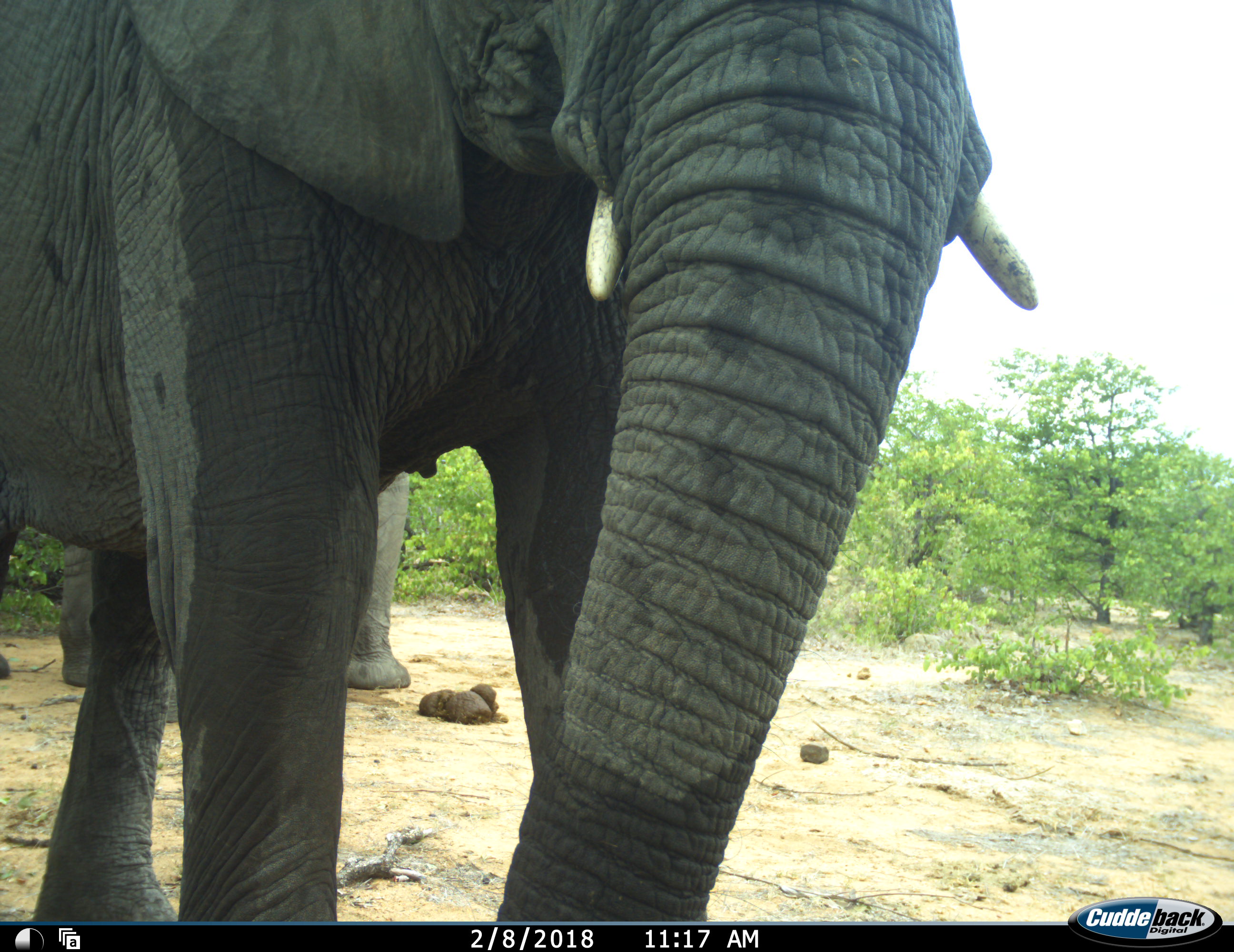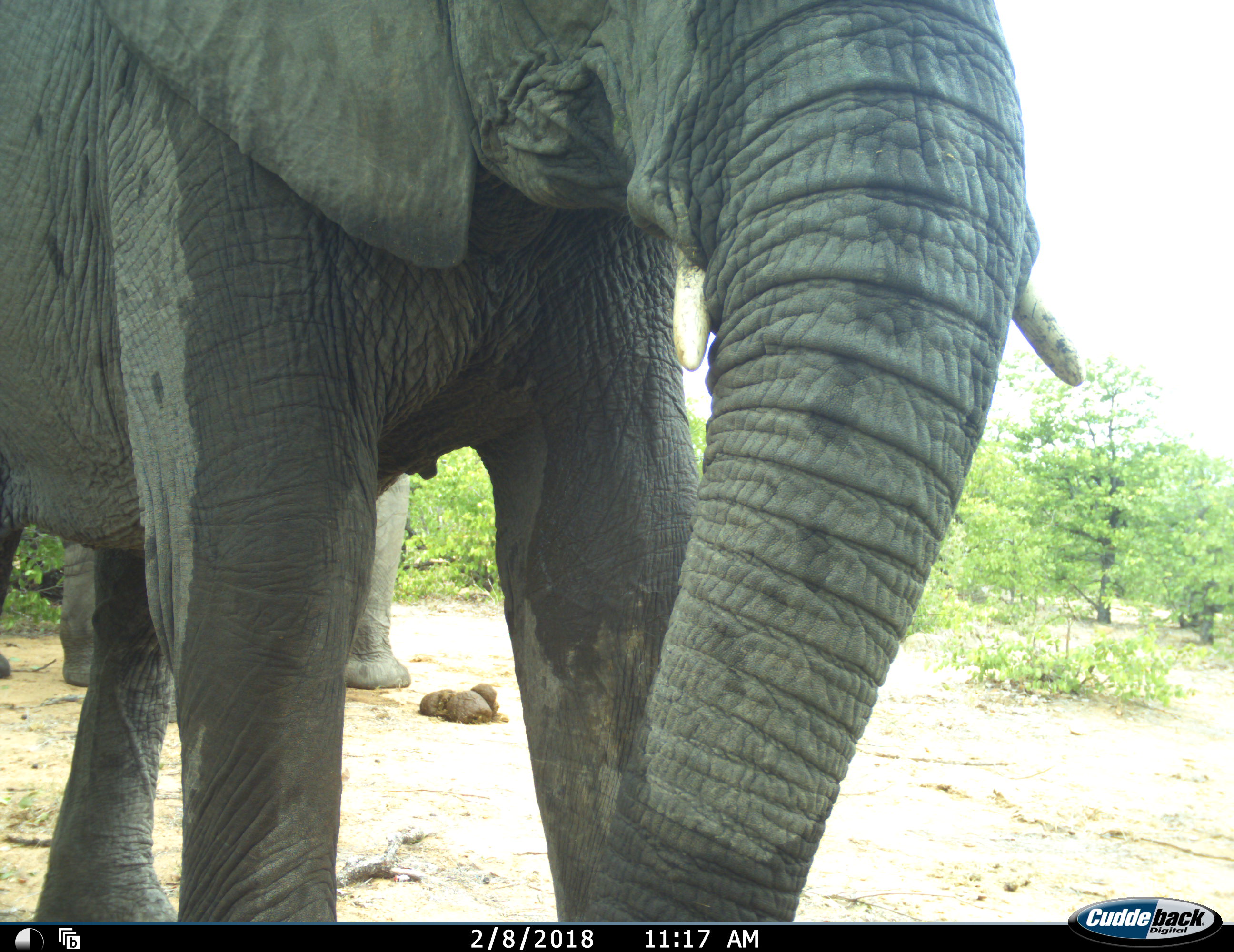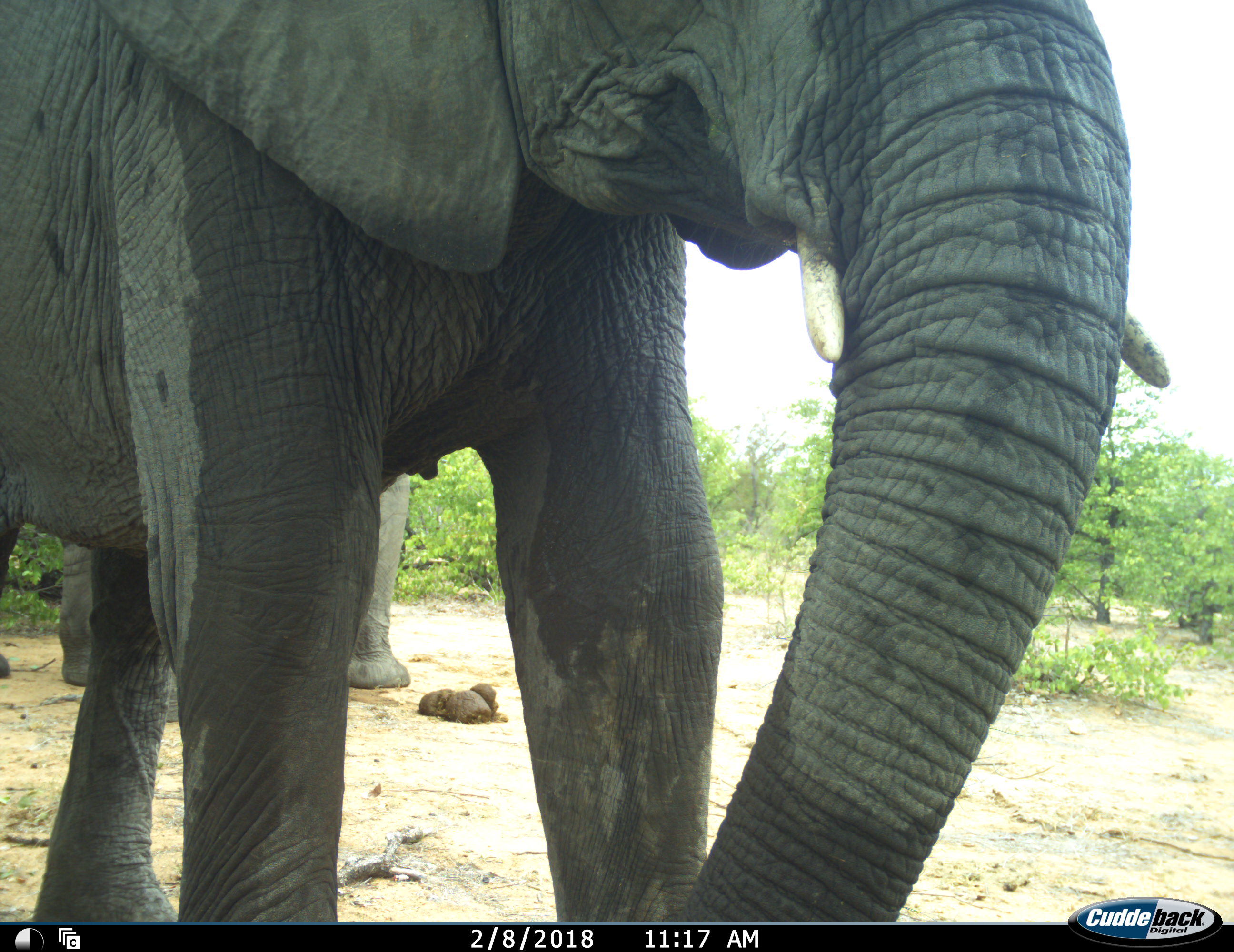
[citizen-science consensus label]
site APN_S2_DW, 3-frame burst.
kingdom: Animalia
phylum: Chordata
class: Mammalia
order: Proboscidea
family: Elephantidae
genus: Loxodonta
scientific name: Loxodonta africana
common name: african bush elephant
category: elephant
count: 2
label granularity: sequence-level